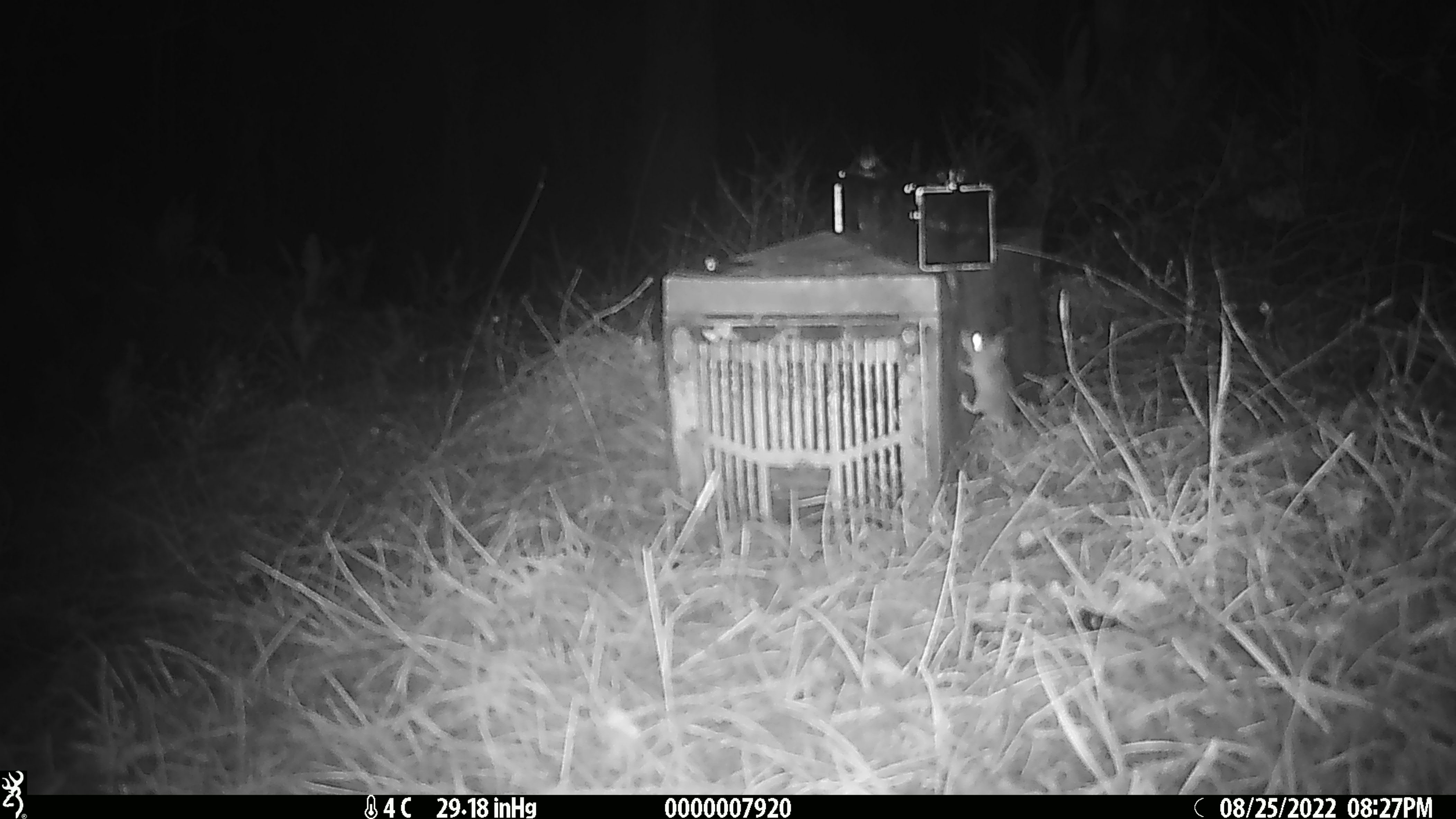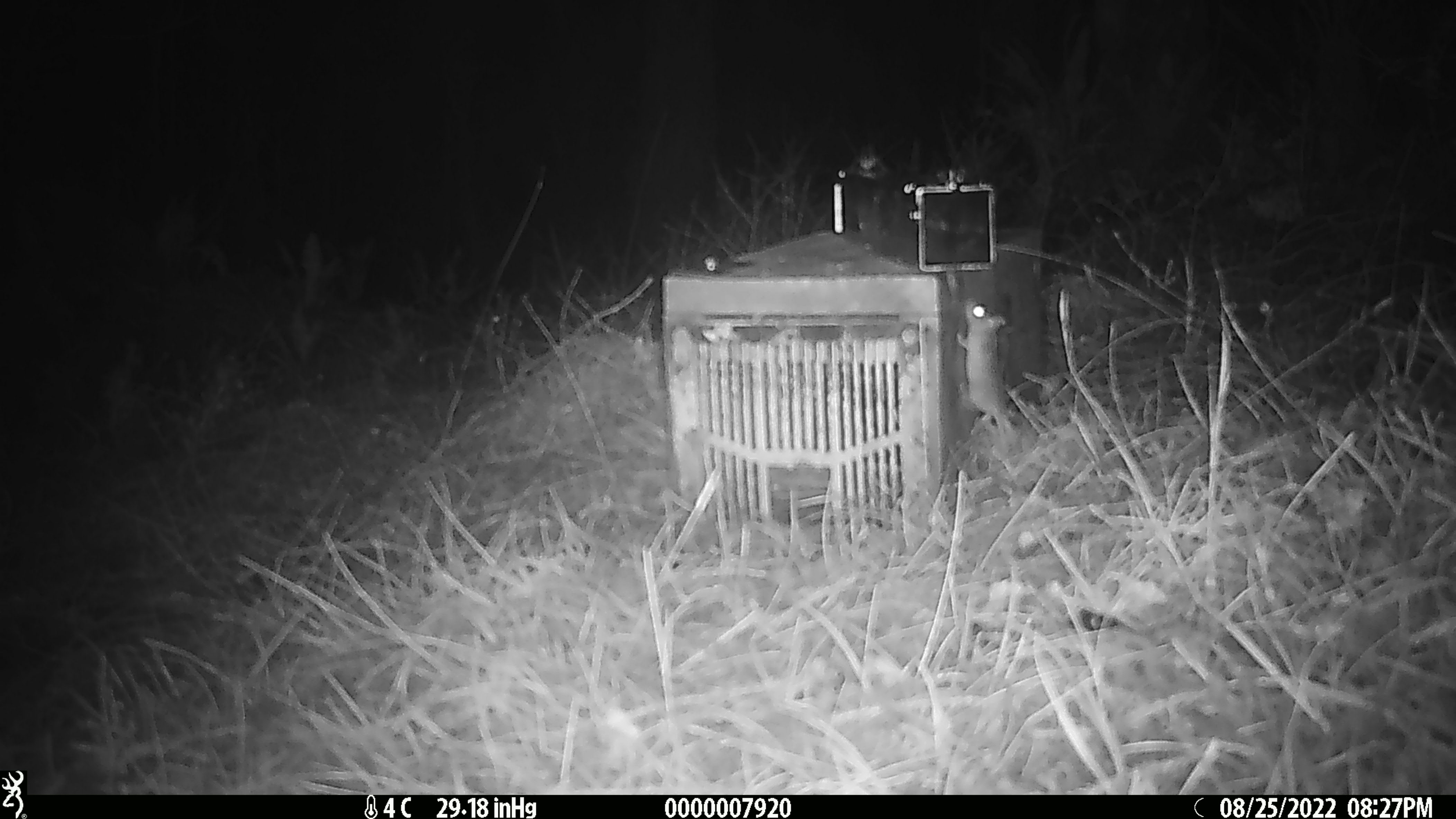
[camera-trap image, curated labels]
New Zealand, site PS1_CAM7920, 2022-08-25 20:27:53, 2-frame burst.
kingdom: Animalia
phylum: Chordata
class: Mammalia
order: Rodentia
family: Muridae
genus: Mus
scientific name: Mus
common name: mouse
Mouse (Mus).